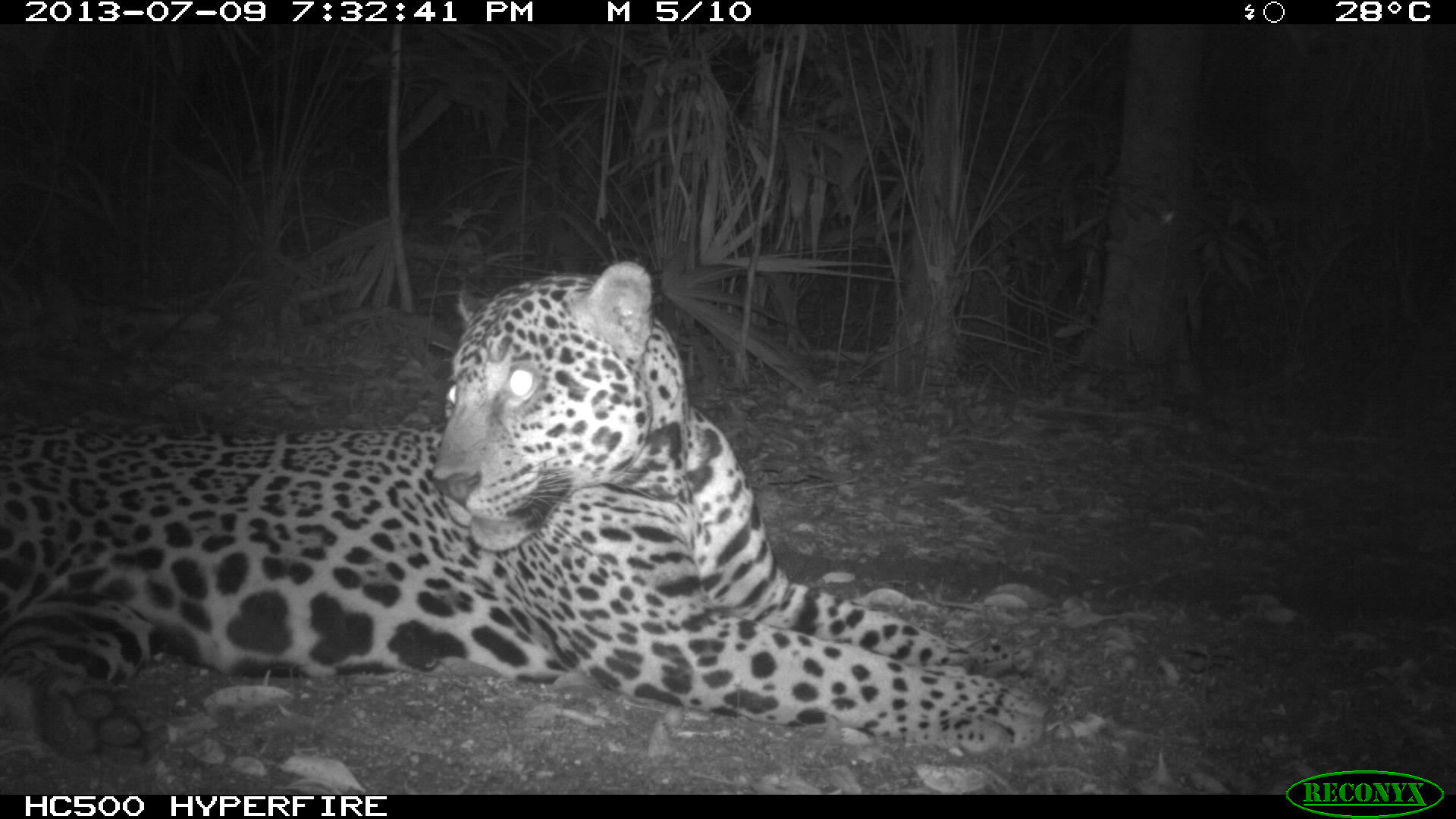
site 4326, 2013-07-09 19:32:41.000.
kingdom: Animalia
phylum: Chordata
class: Mammalia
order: Carnivora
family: Felidae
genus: Panthera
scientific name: Panthera onca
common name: jaguar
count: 1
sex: male